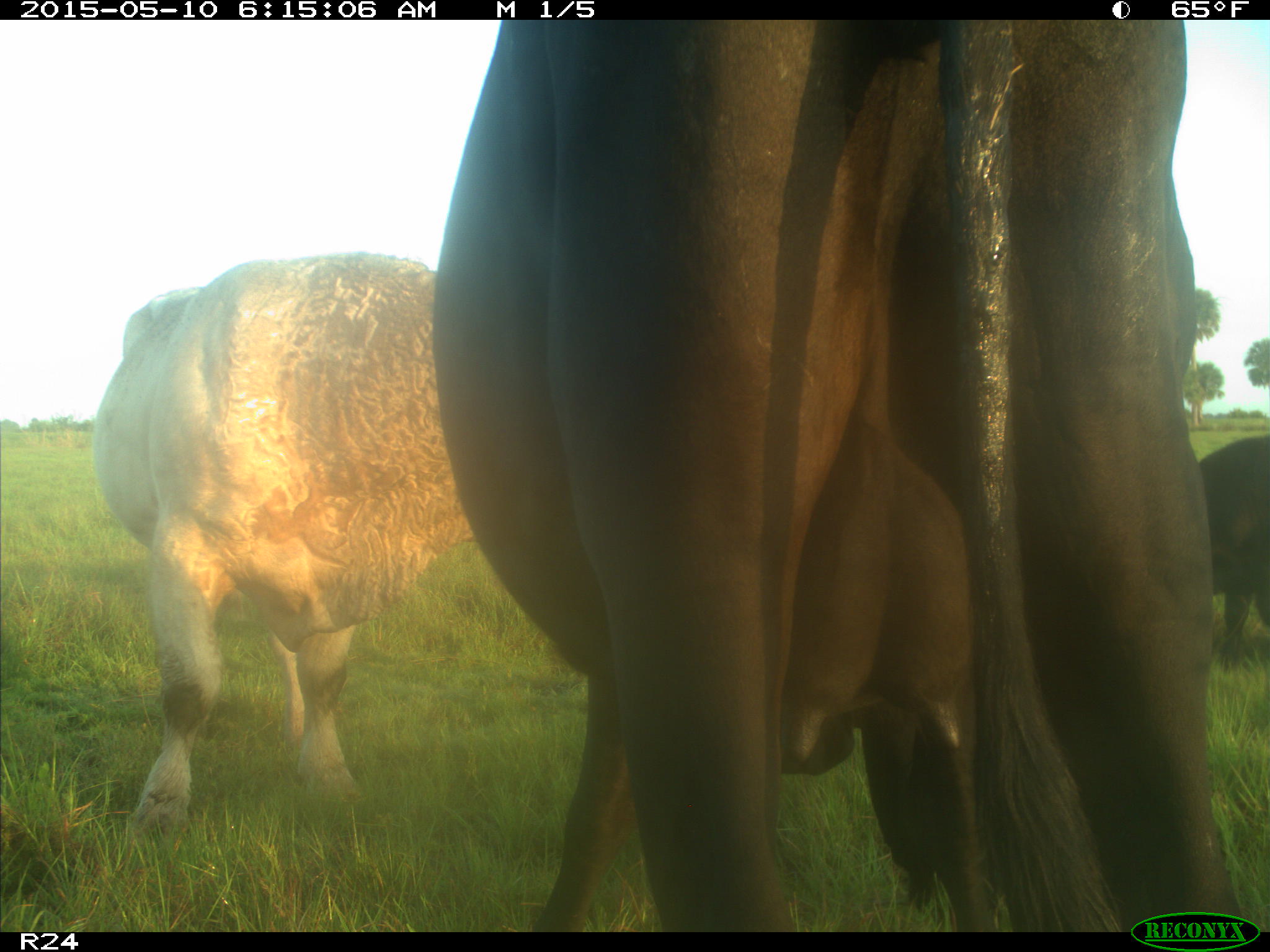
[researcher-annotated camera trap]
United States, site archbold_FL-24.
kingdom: Animalia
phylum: Chordata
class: Mammalia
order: Artiodactyla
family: Bovidae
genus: Bos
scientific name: Bos taurus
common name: domestic cow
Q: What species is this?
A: Bos taurus (domestic cow).